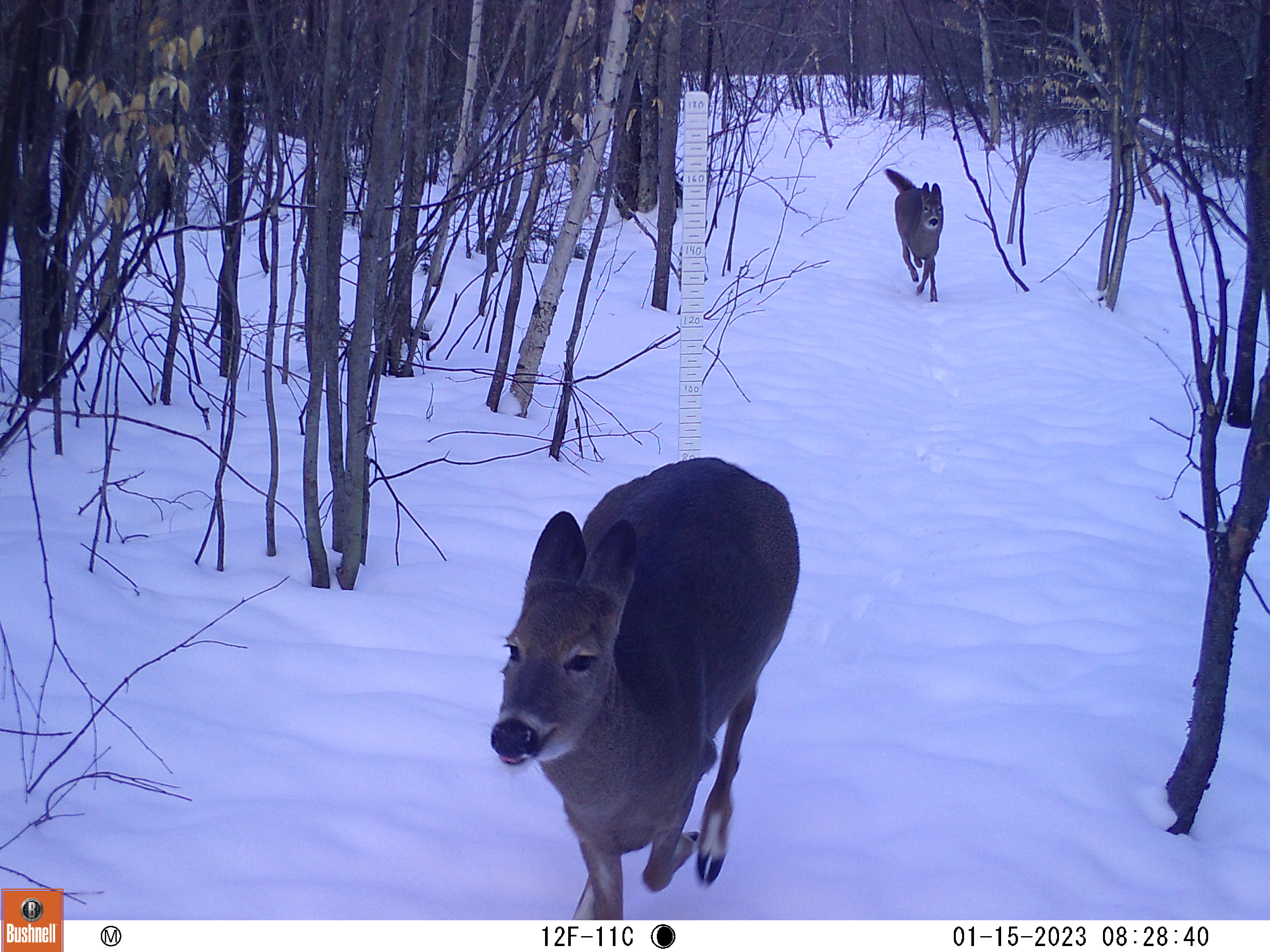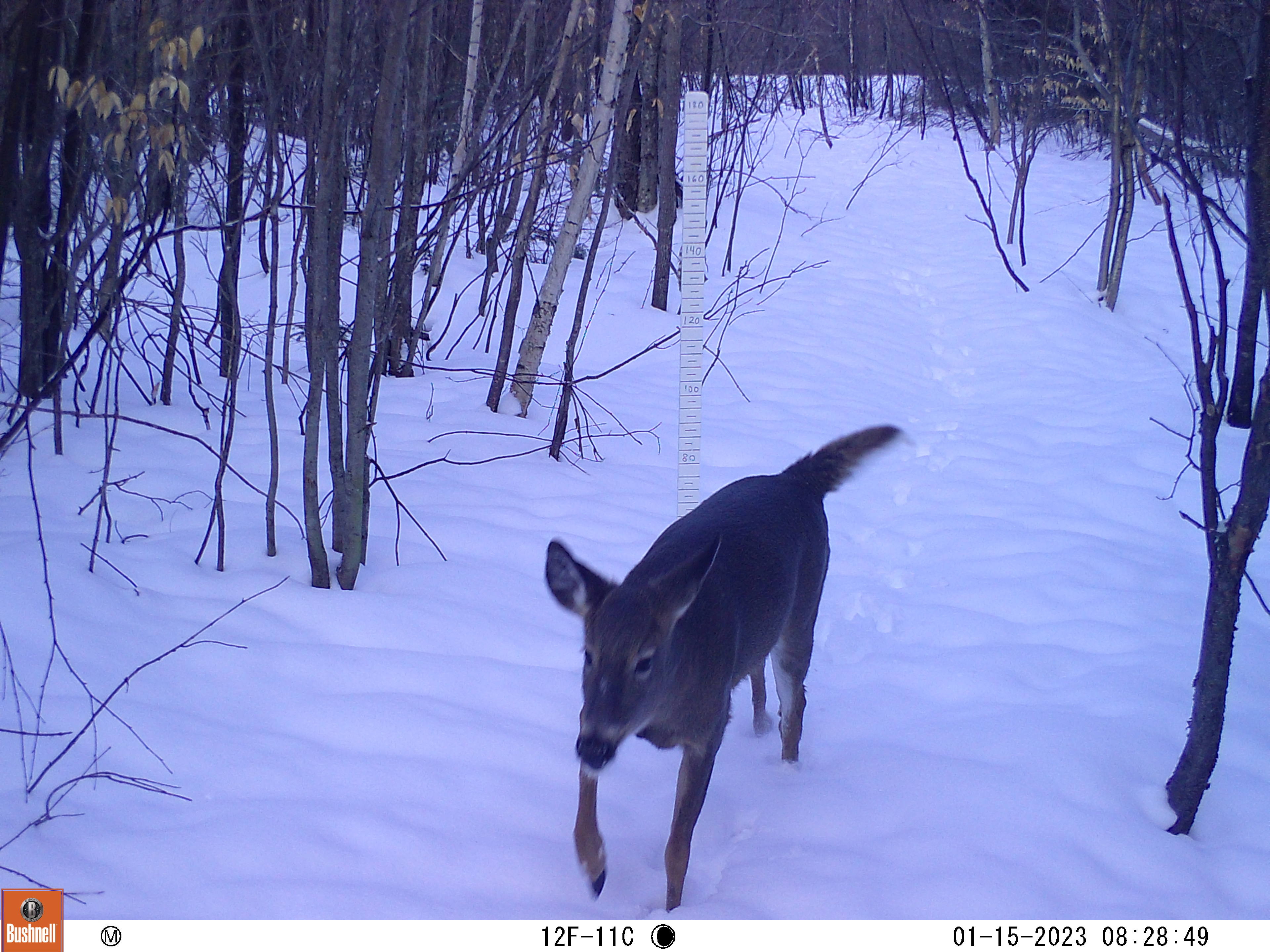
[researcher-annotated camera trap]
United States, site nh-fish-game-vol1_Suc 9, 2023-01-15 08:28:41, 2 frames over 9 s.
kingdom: Animalia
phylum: Chordata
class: Mammalia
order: Artiodactyla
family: Cervidae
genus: Odocoileus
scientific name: Odocoileus virginianus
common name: white-tailed deer